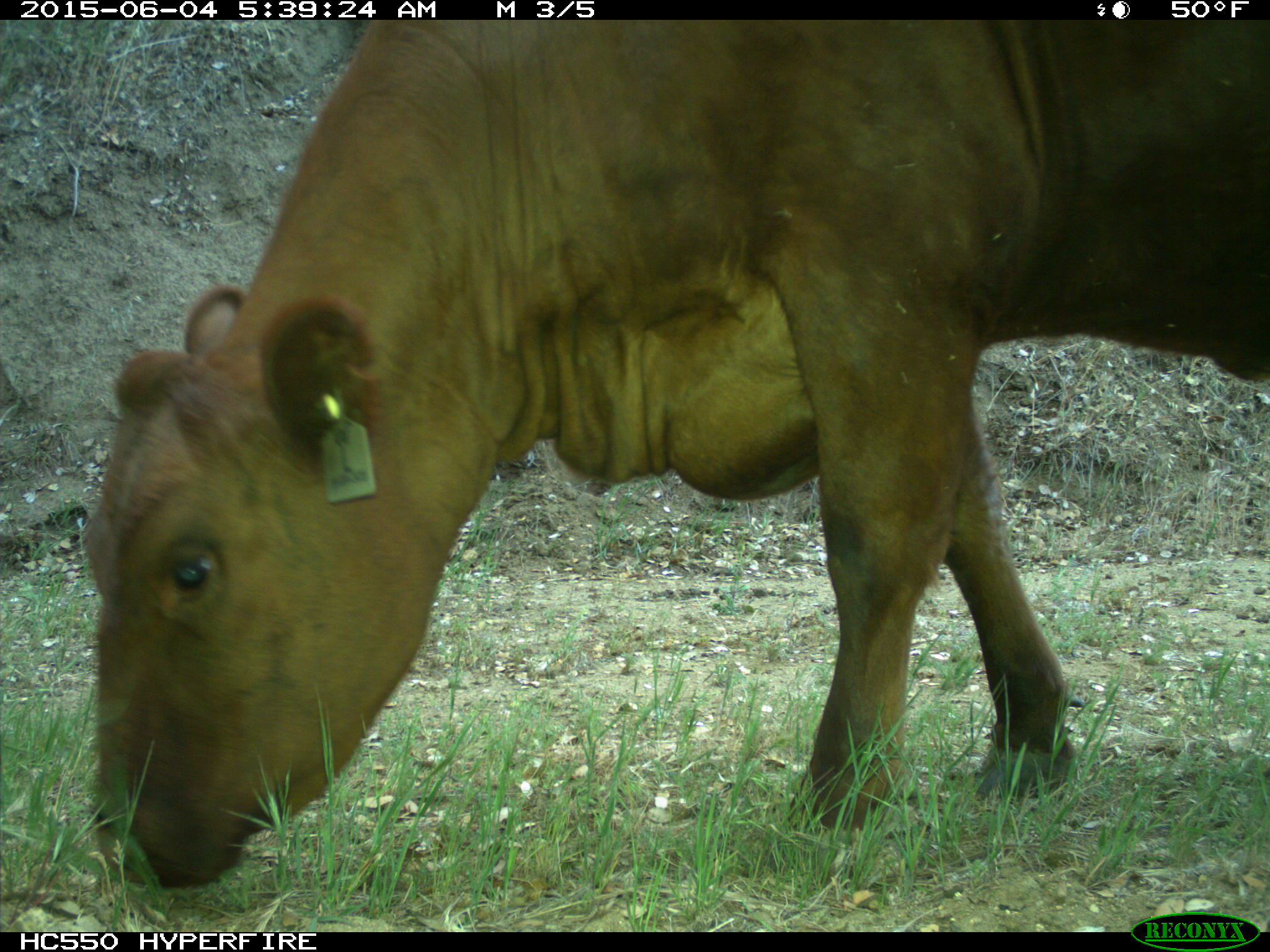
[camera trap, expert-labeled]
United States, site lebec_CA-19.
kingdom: Animalia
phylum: Chordata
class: Mammalia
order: Artiodactyla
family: Bovidae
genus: Bos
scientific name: Bos taurus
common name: domestic cow